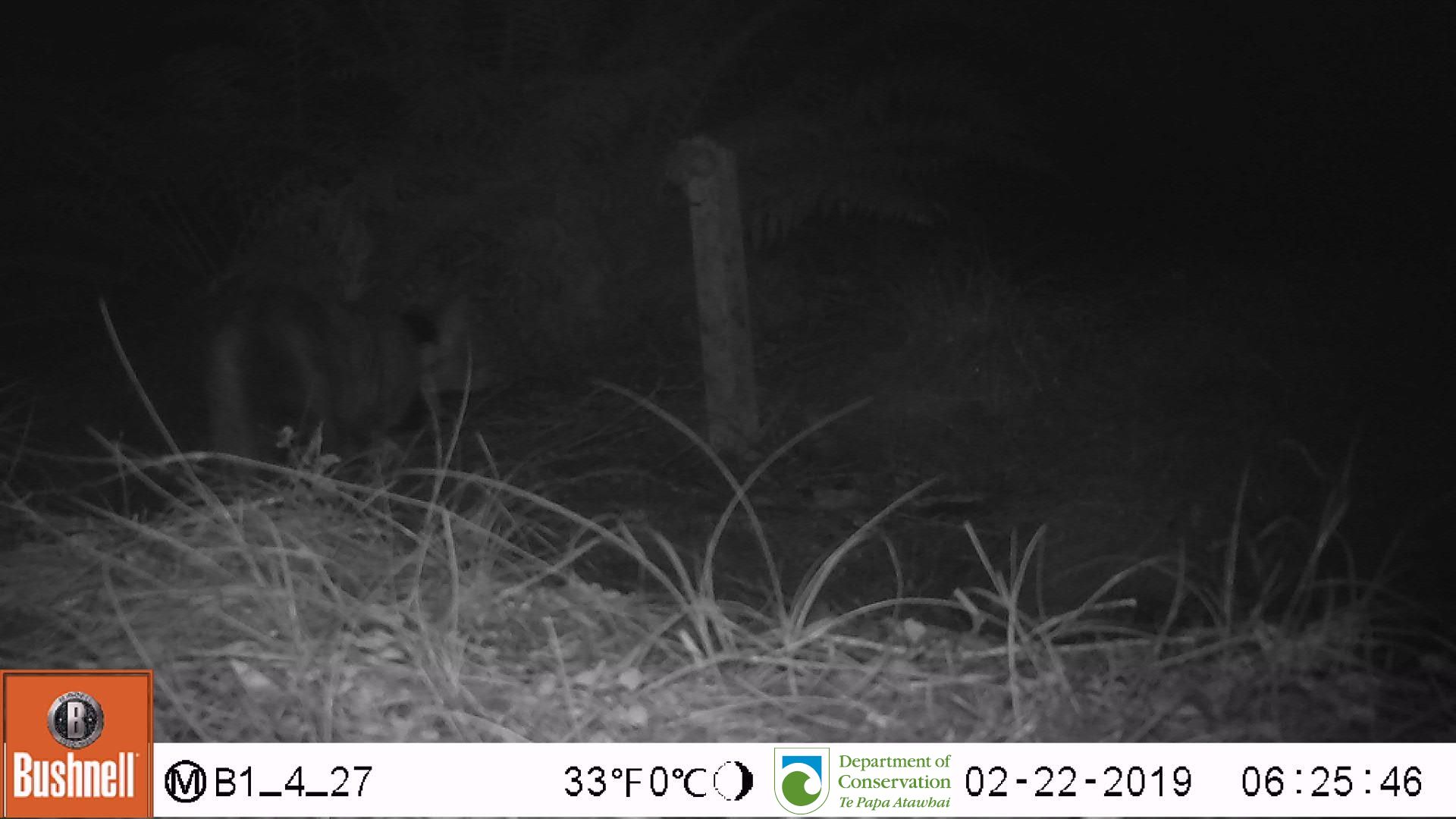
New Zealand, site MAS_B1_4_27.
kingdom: Animalia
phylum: Chordata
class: Mammalia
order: Carnivora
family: Felidae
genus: Felis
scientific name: Felis catus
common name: domestic cat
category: cat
Cat (domestic cat) (Felis catus).